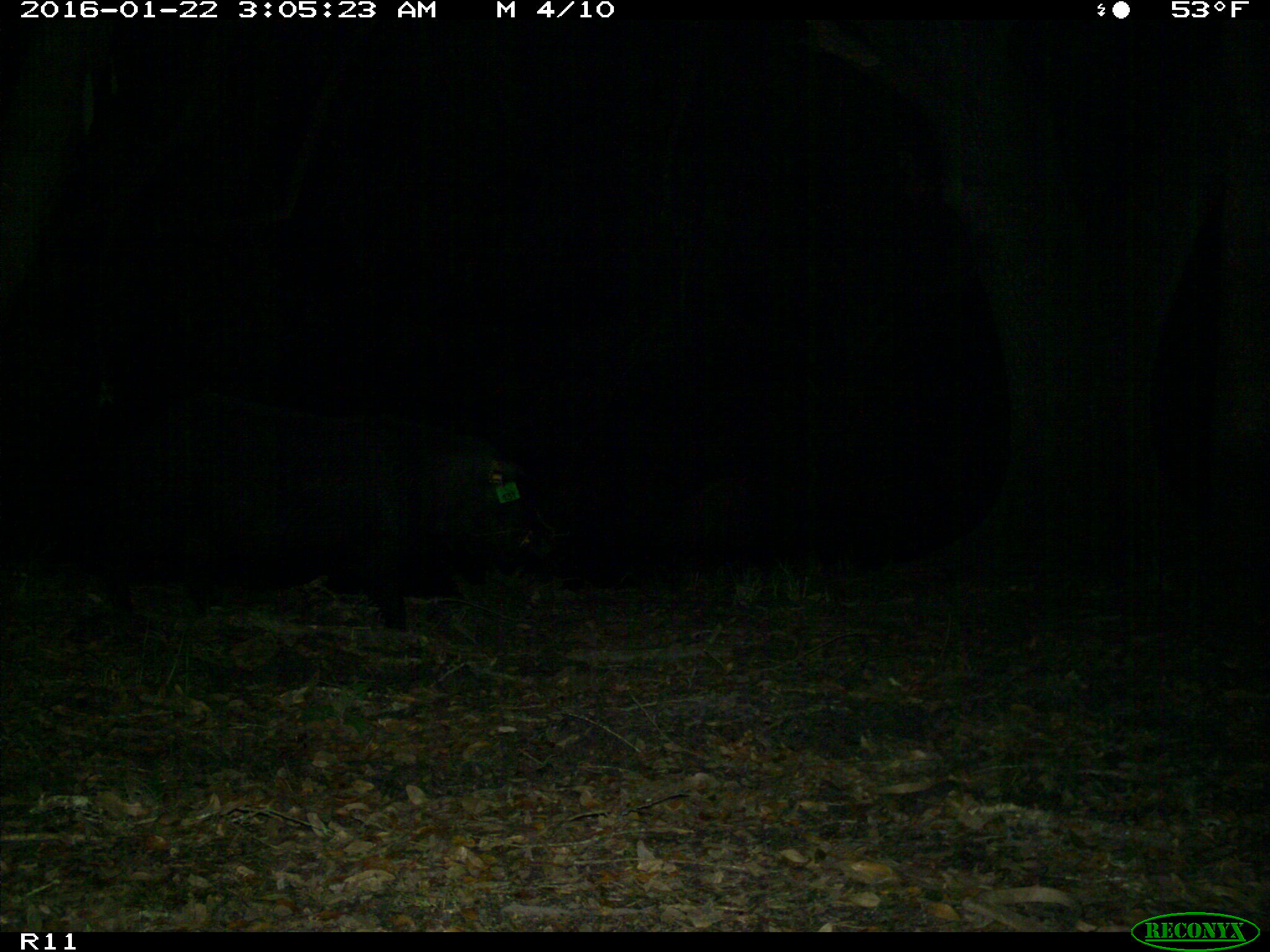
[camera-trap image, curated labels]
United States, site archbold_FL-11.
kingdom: Animalia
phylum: Chordata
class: Mammalia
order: Artiodactyla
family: Suidae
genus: Sus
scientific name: Sus scrofa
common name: wild boar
Sus scrofa (wild boar).